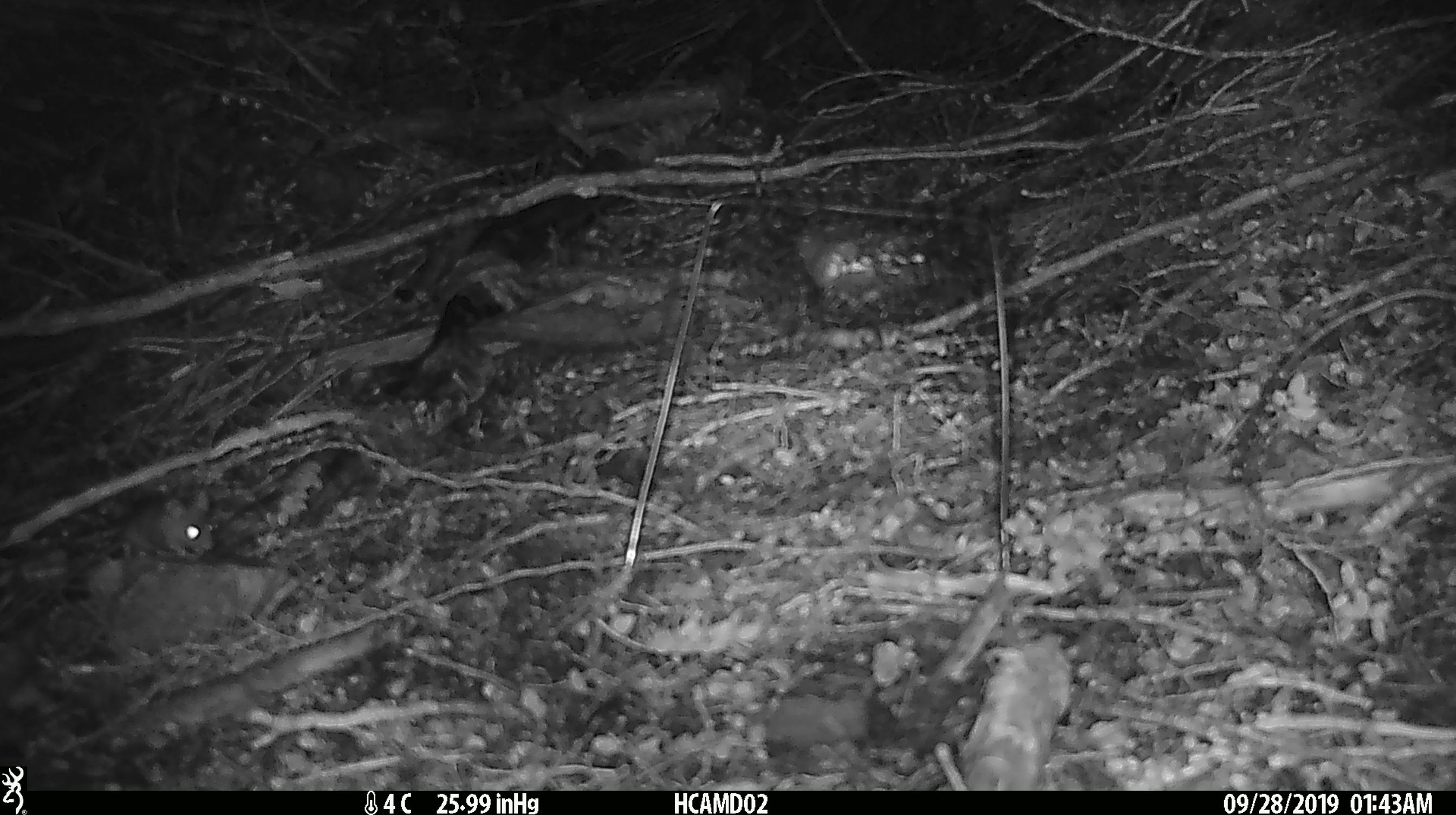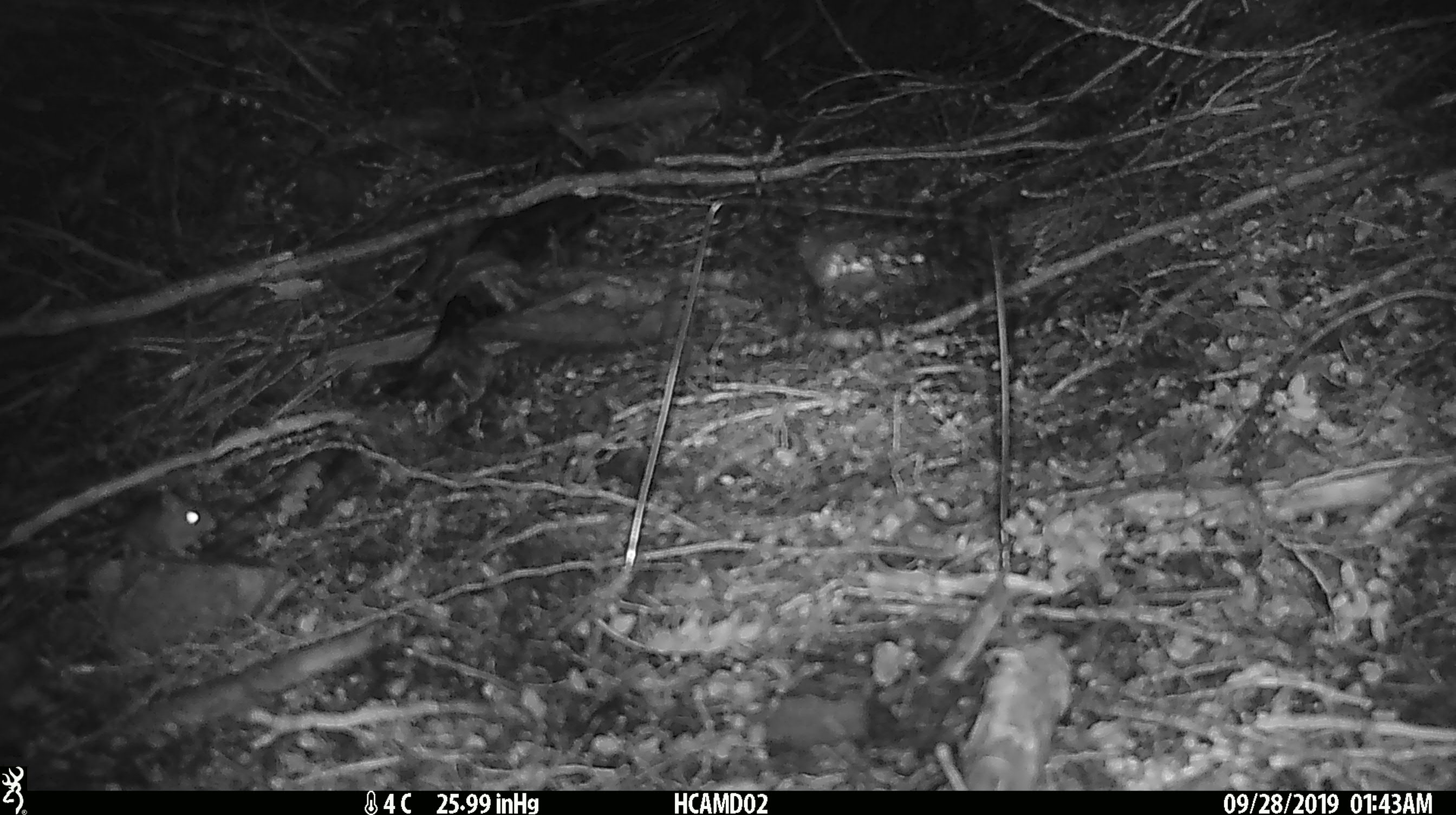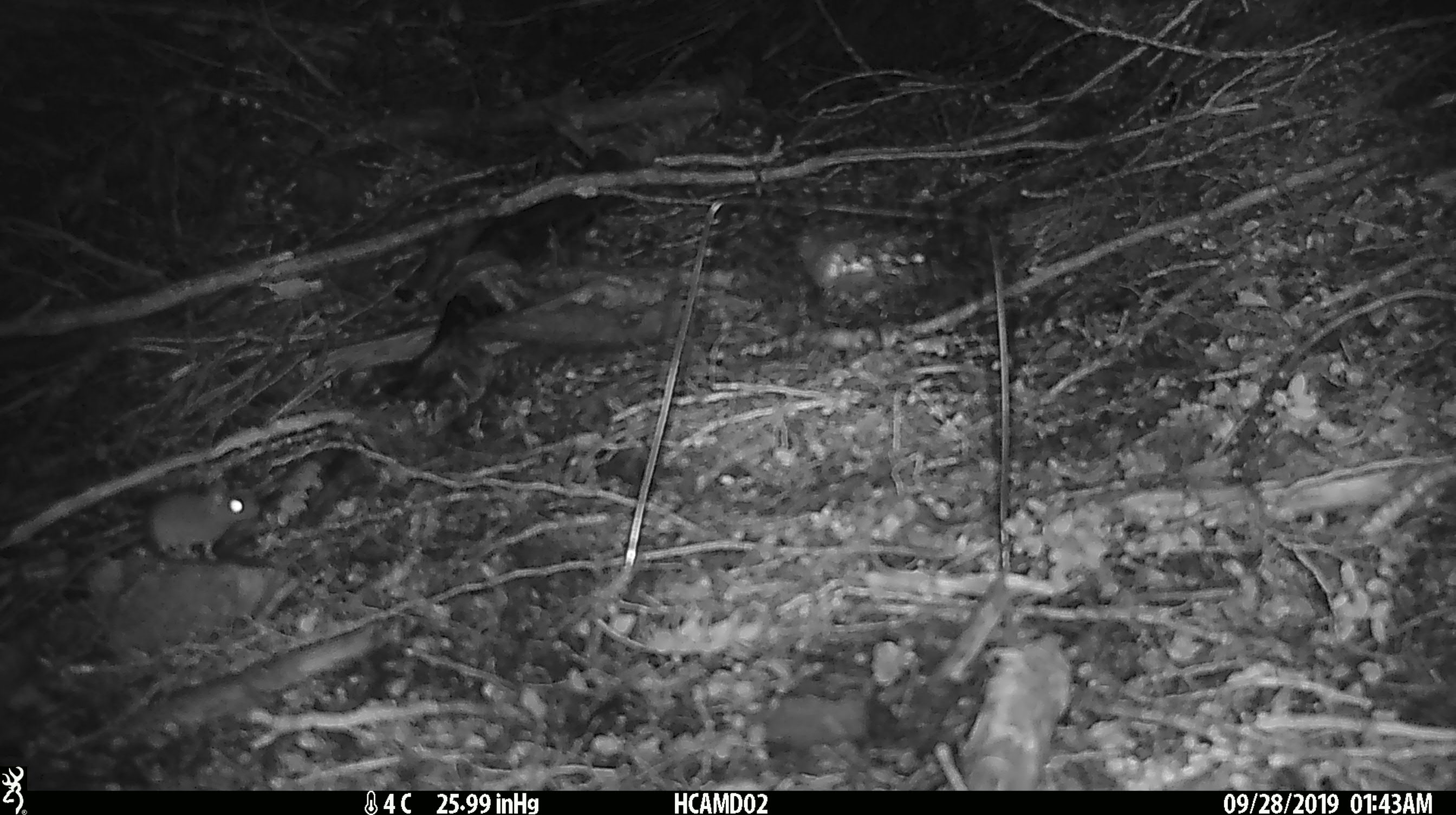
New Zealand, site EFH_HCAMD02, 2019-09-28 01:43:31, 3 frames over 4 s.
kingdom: Animalia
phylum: Chordata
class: Mammalia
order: Rodentia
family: Muridae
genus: Mus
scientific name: Mus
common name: mouse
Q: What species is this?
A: Mouse (Mus).